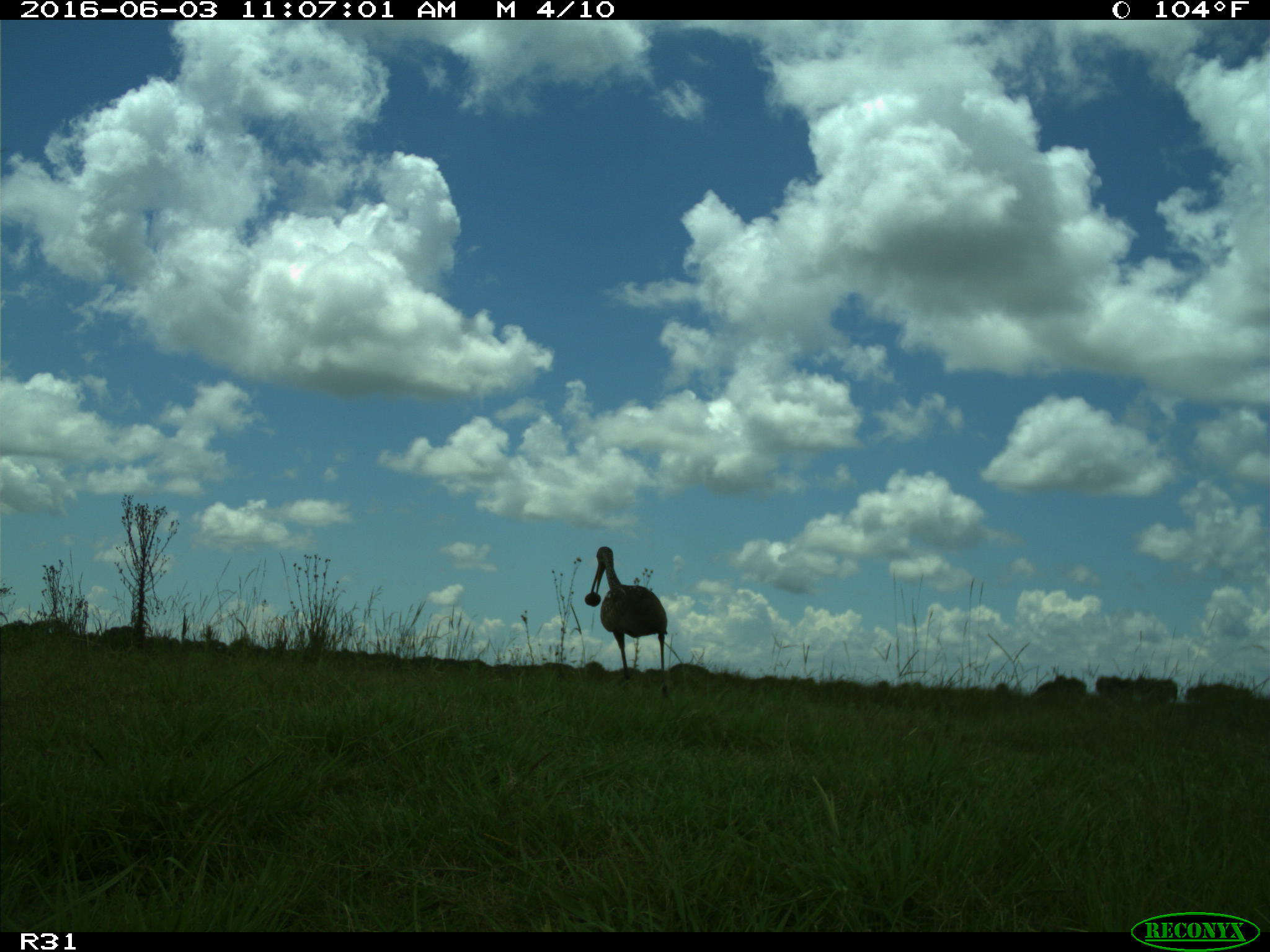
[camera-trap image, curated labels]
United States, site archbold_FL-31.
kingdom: Animalia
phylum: Chordata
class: Aves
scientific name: Aves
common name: birds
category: unidentified bird